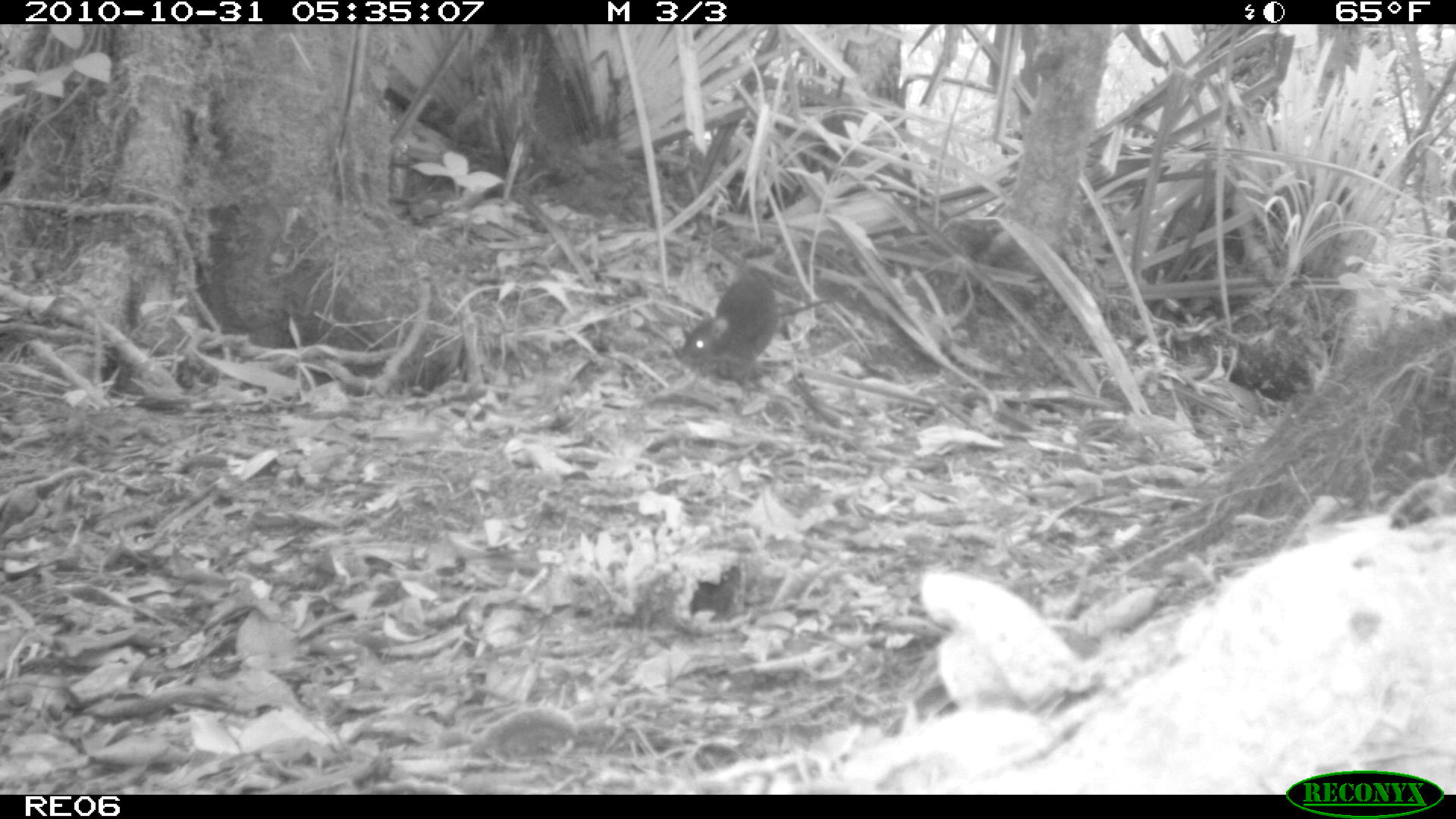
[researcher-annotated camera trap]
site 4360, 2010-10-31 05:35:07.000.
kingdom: Animalia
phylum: Chordata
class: Mammalia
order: Rodentia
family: Muridae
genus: Rattus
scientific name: Rattus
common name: rodent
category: unknown rat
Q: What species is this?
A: Unknown rat (rodent) (Rattus).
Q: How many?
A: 1.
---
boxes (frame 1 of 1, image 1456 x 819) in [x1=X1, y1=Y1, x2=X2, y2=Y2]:
unknown rat: [x1=680, y1=271, x2=832, y2=379]